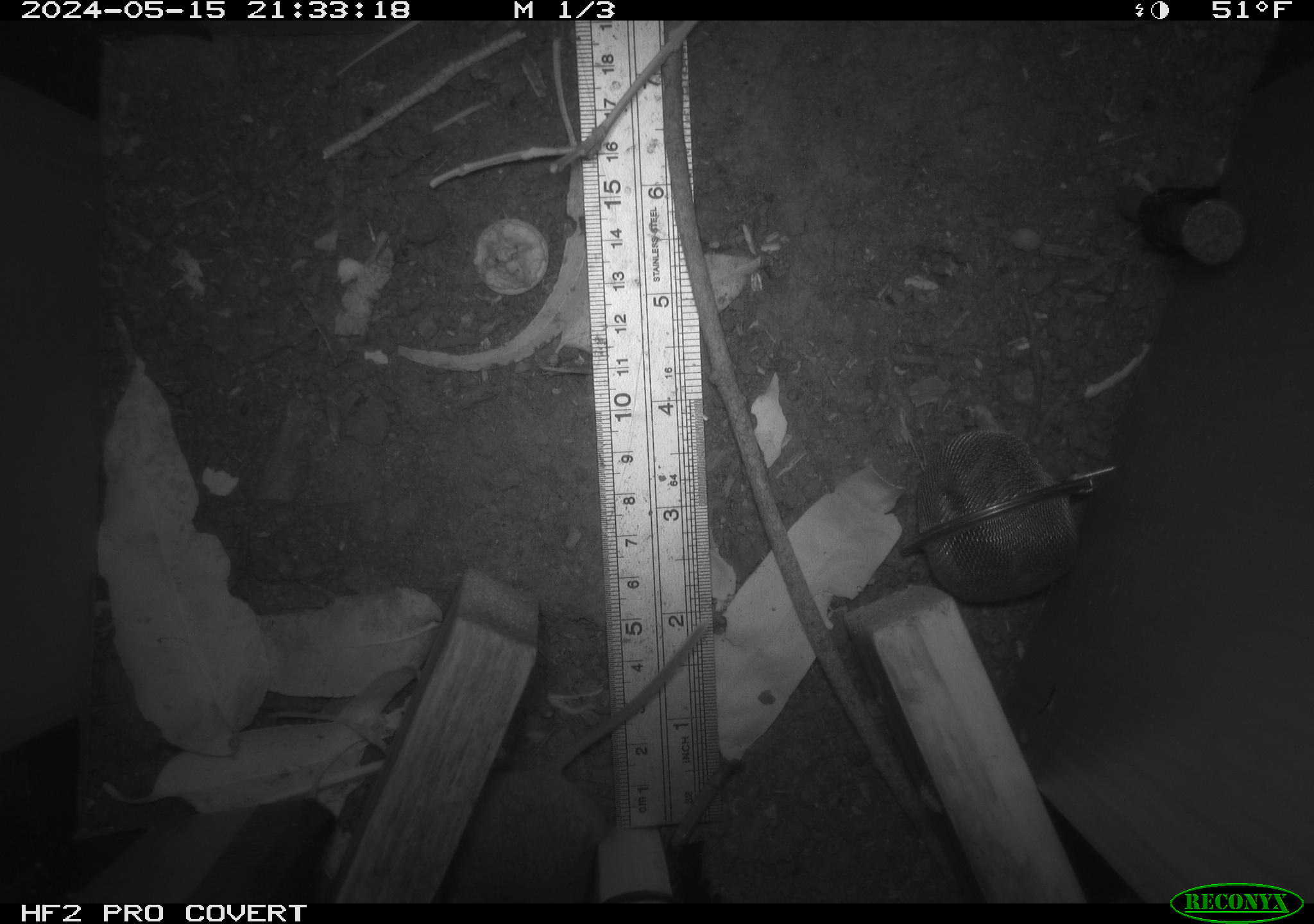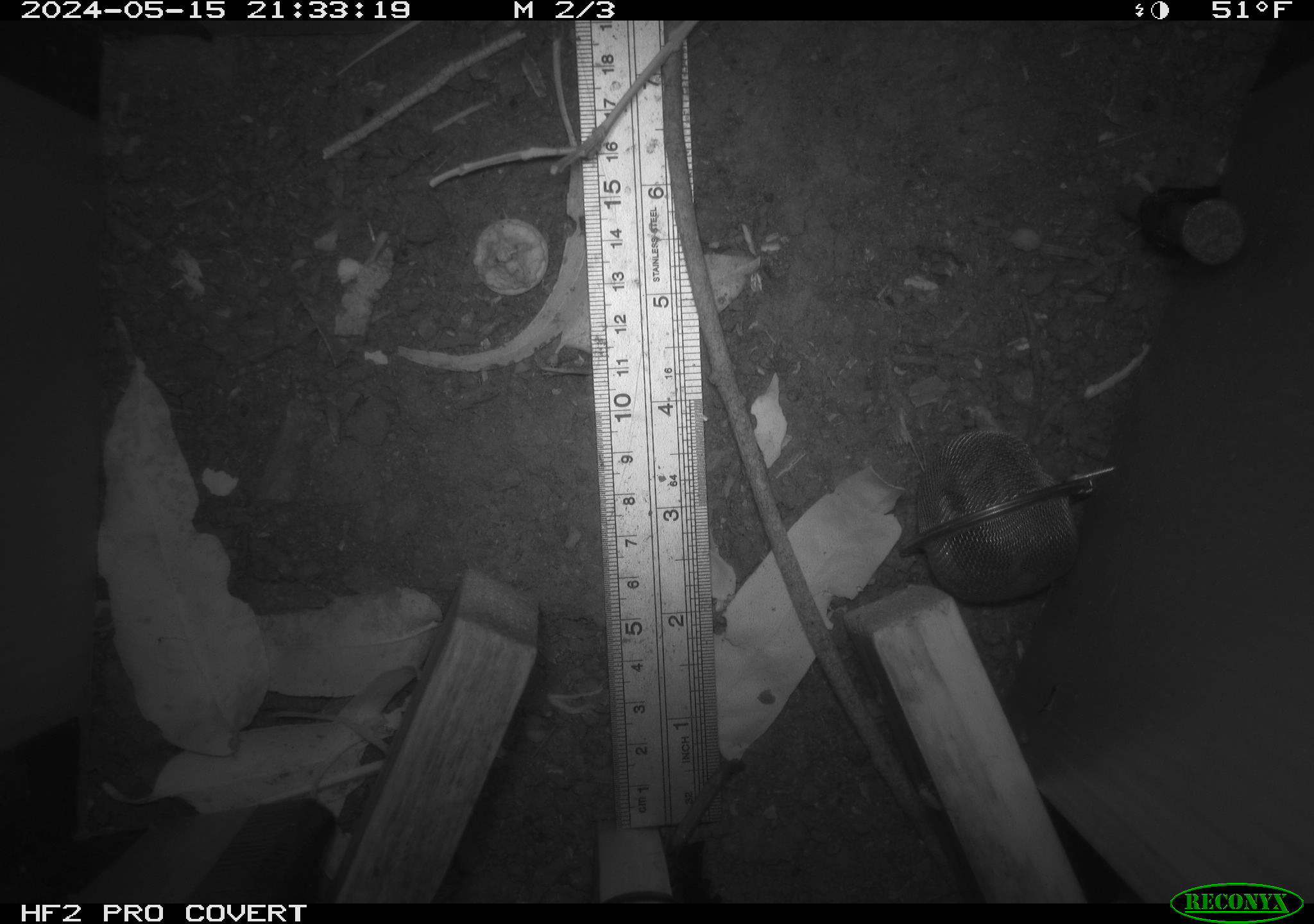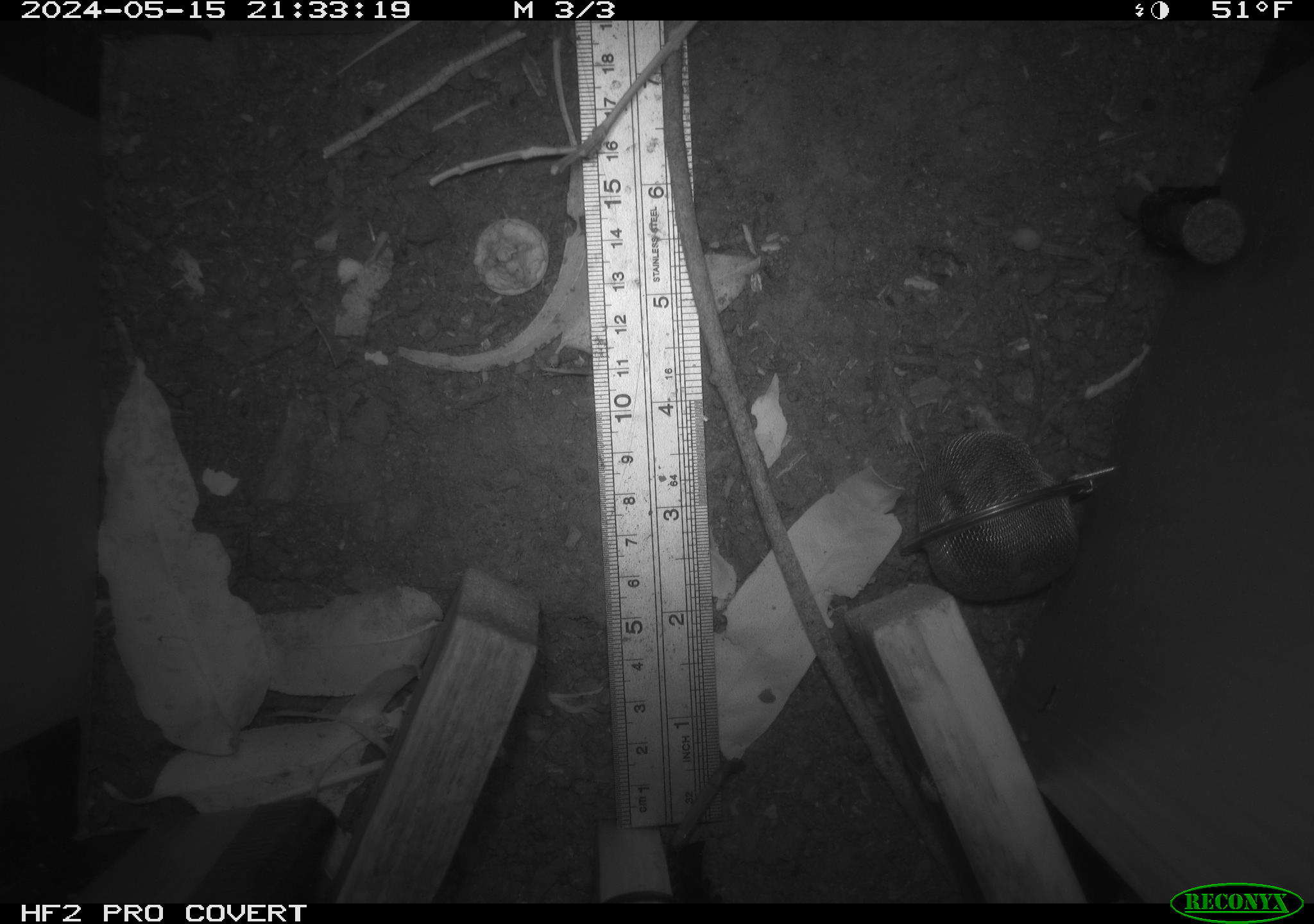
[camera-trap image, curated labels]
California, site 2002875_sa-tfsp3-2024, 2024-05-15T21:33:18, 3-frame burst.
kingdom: Animalia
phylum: Chordata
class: Mammalia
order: Rodentia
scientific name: Rodentia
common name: rodent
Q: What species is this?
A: Rodent (Rodentia).